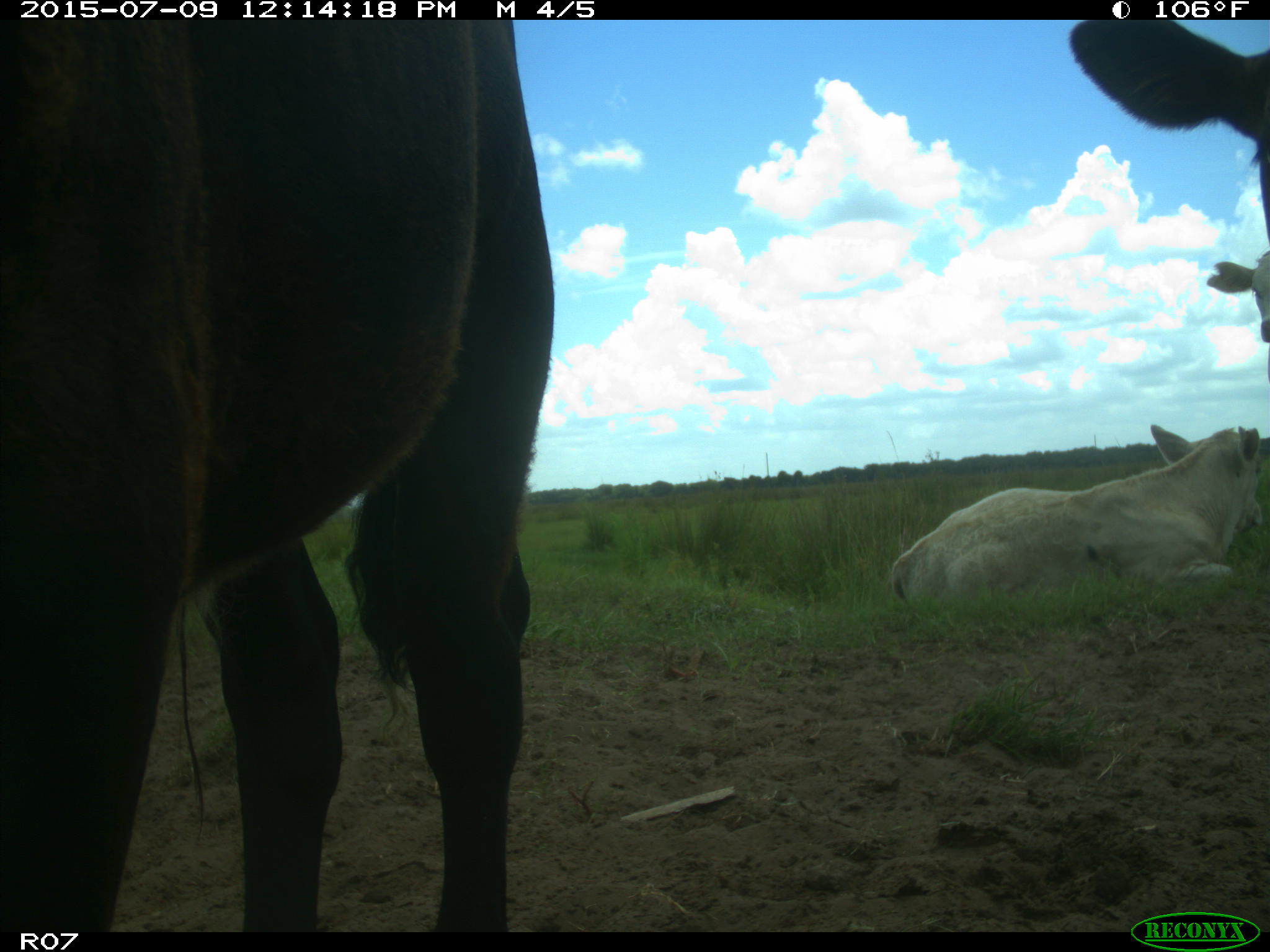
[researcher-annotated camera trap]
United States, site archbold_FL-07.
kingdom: Animalia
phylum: Chordata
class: Mammalia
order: Artiodactyla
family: Bovidae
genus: Bos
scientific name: Bos taurus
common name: domestic cow